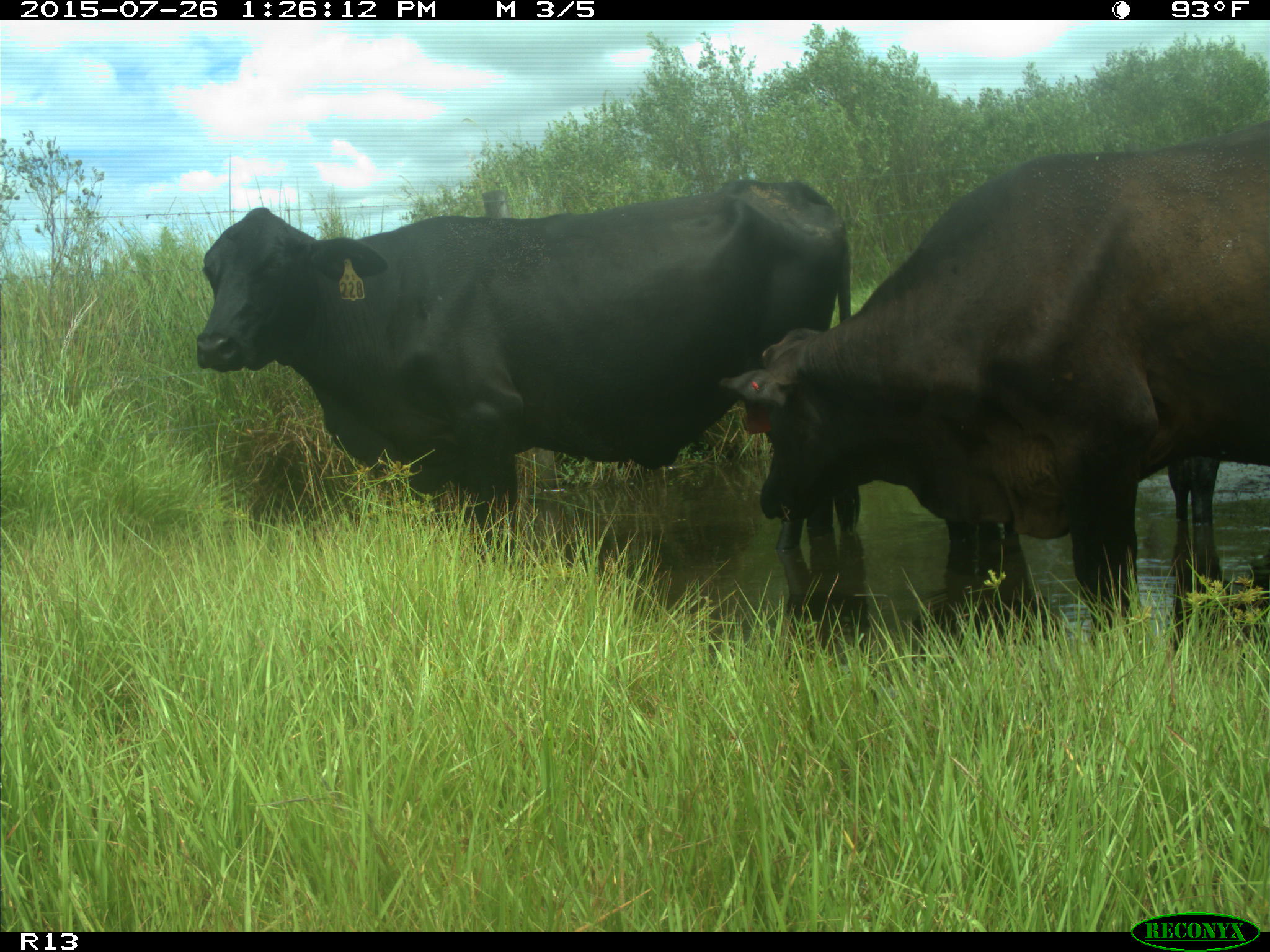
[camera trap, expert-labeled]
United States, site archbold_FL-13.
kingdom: Animalia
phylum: Chordata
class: Mammalia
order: Artiodactyla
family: Bovidae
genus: Bos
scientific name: Bos taurus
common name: domestic cow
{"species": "Bos taurus (domestic cow)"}